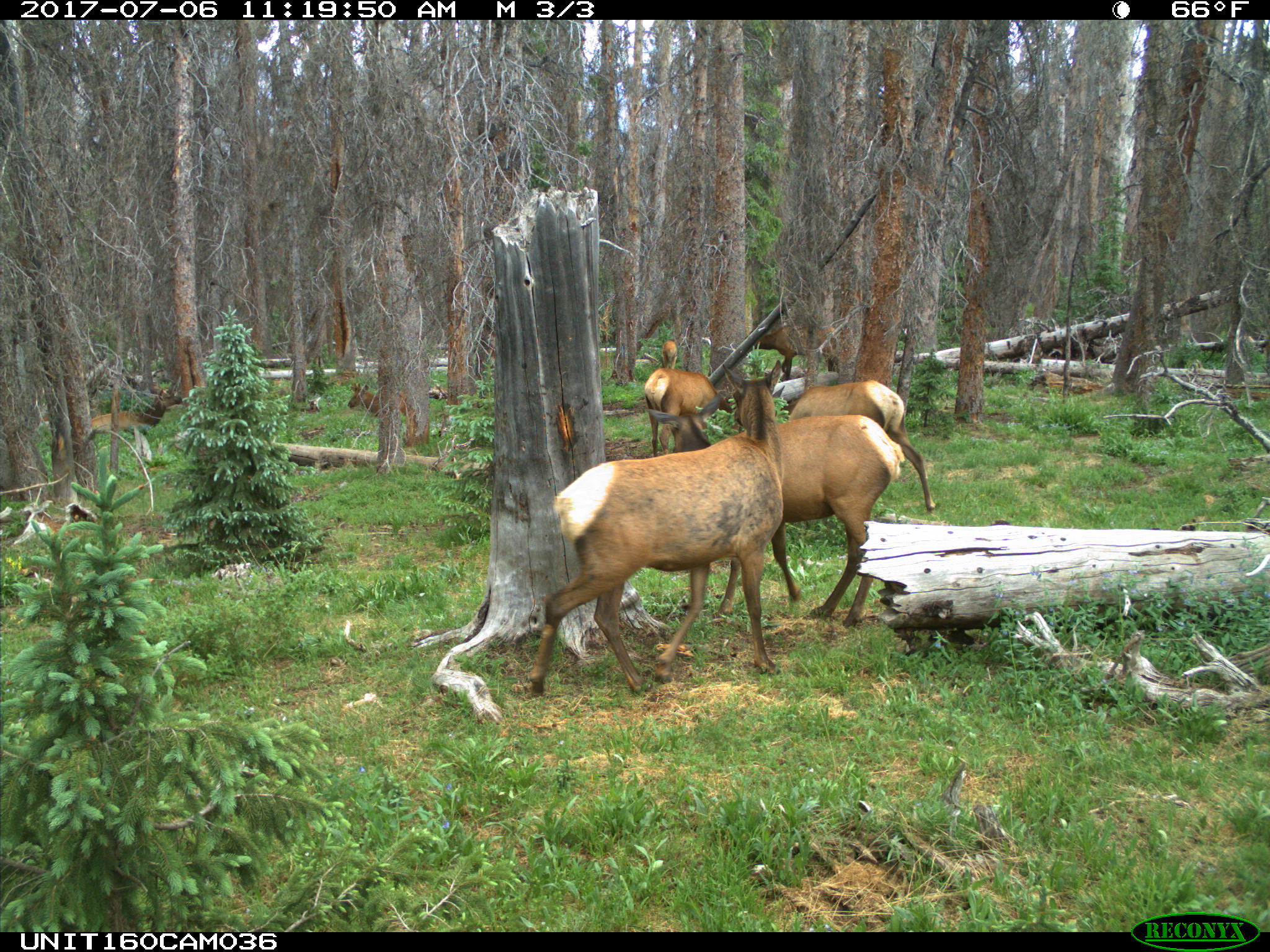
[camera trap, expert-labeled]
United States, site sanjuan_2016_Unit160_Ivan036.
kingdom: Animalia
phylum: Chordata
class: Mammalia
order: Artiodactyla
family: Cervidae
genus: Cervus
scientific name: Cervus elaphus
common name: red deer